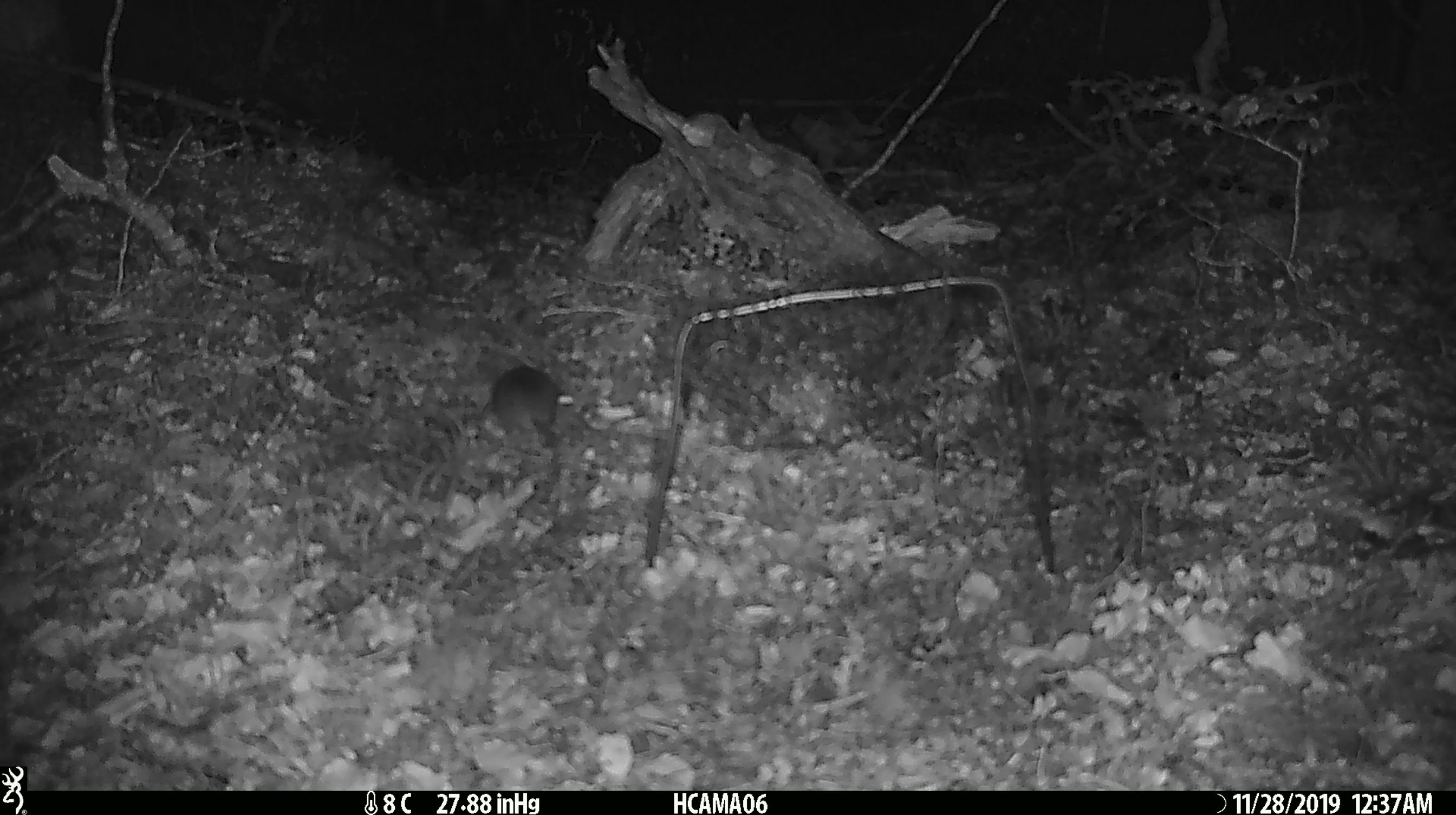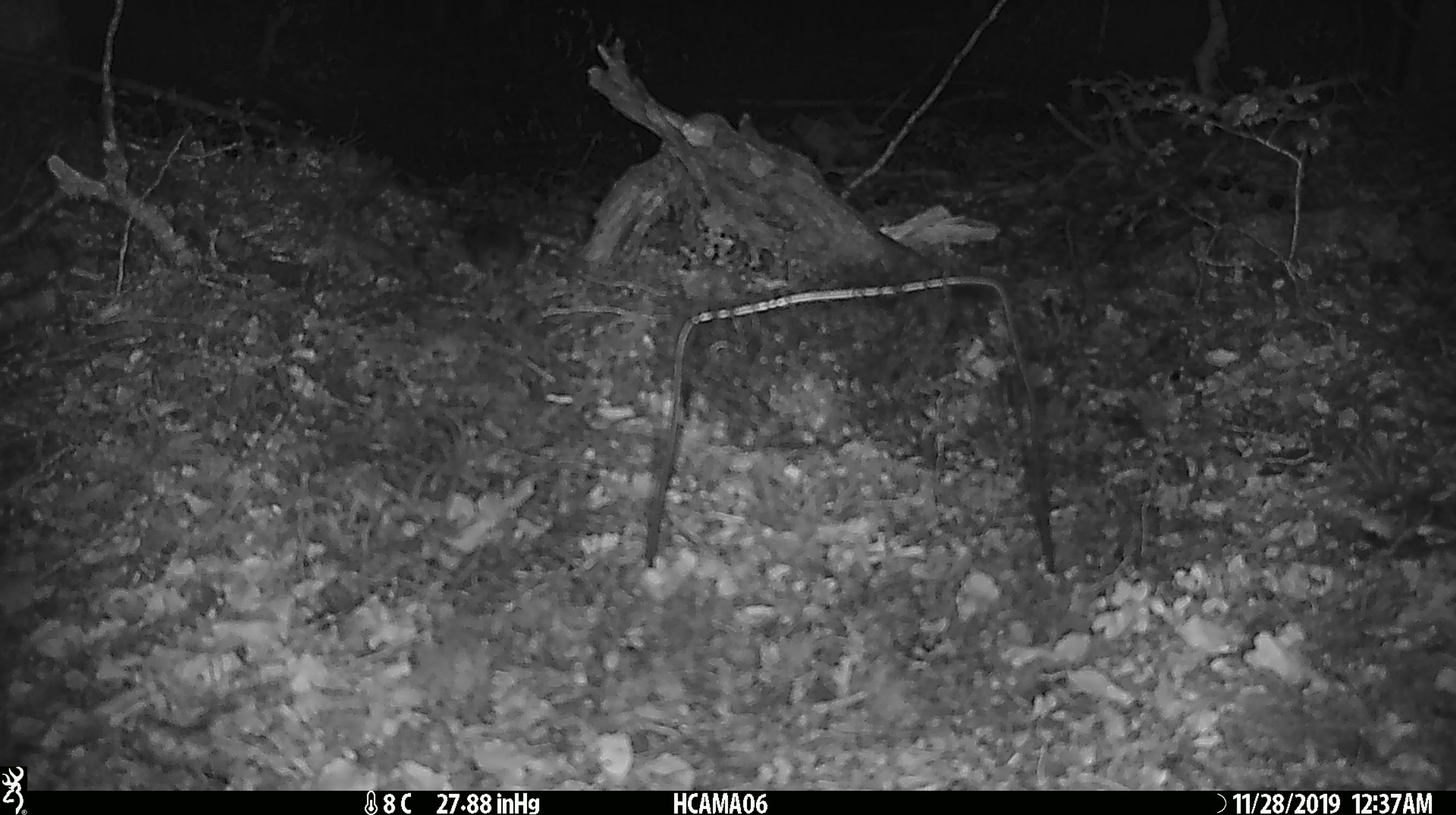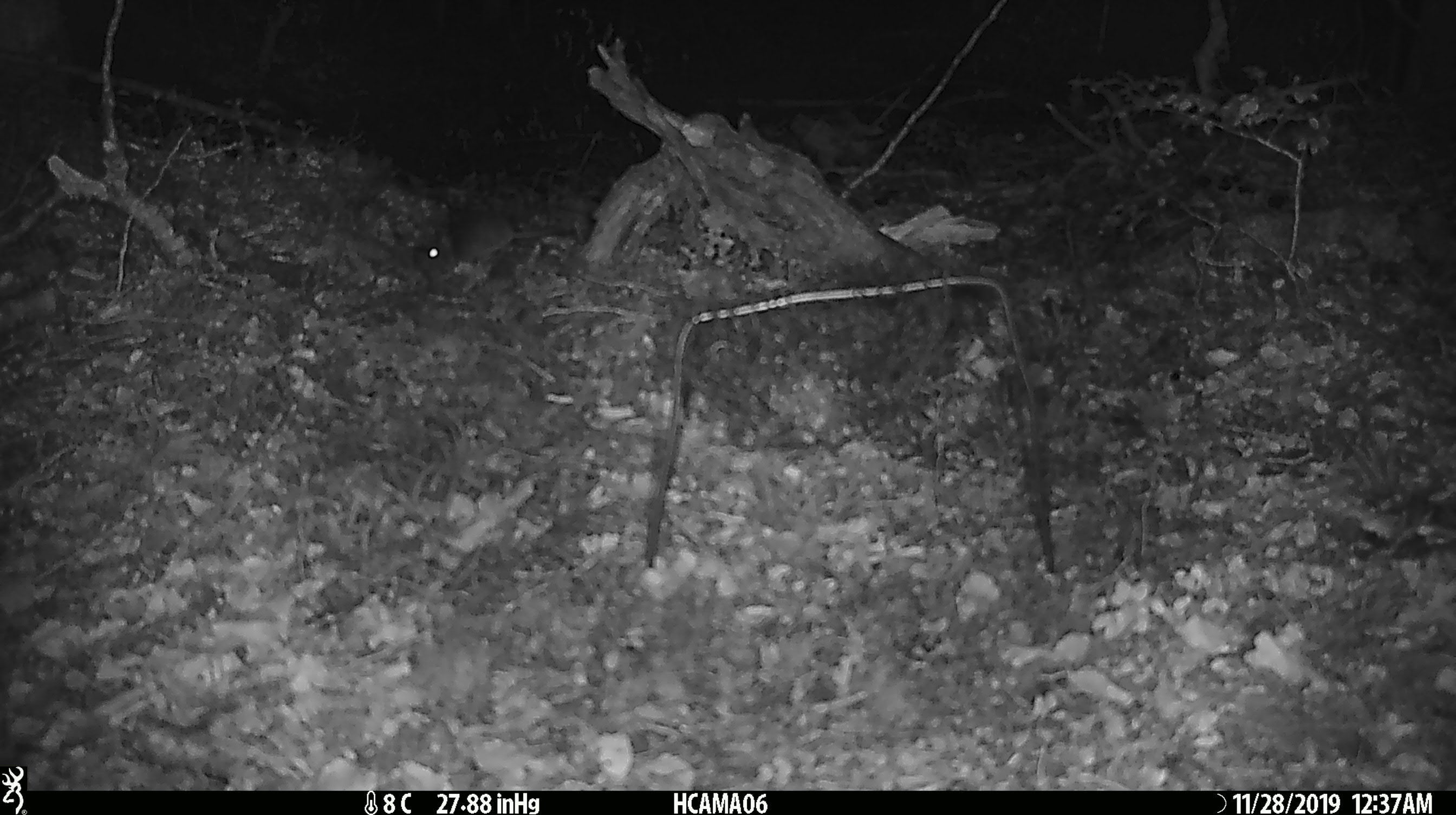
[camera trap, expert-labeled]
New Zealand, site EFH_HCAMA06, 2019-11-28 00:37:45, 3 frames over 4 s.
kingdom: Animalia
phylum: Chordata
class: Mammalia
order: Rodentia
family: Muridae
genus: Mus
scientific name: Mus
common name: mouse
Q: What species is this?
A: Mouse (Mus).